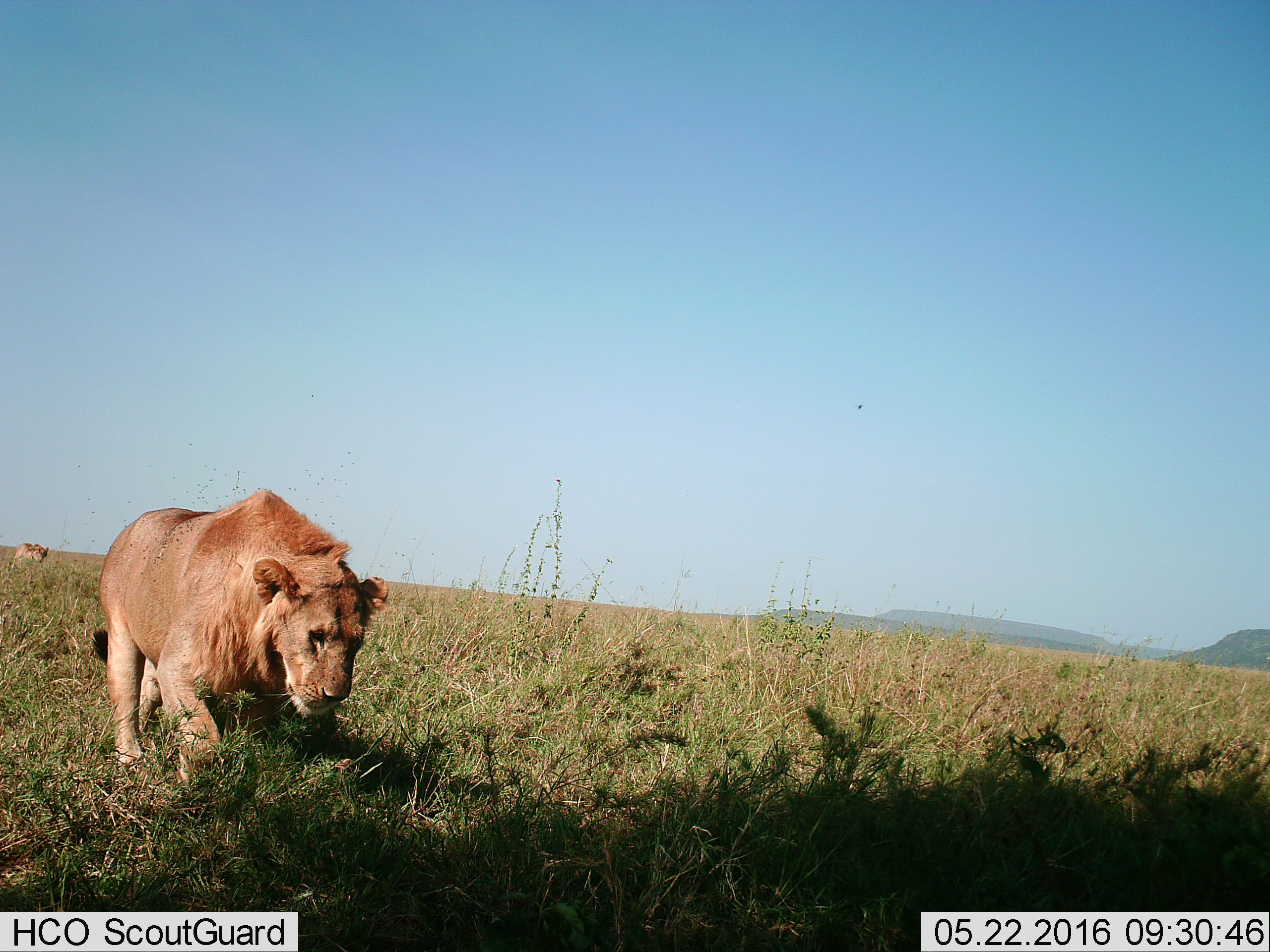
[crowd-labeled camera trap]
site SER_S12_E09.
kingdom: Animalia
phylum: Chordata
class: Mammalia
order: Carnivora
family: Felidae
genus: Panthera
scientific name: Panthera leo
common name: lion male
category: lionmale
Lionmale (lion male) (Panthera leo), count 2. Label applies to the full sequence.